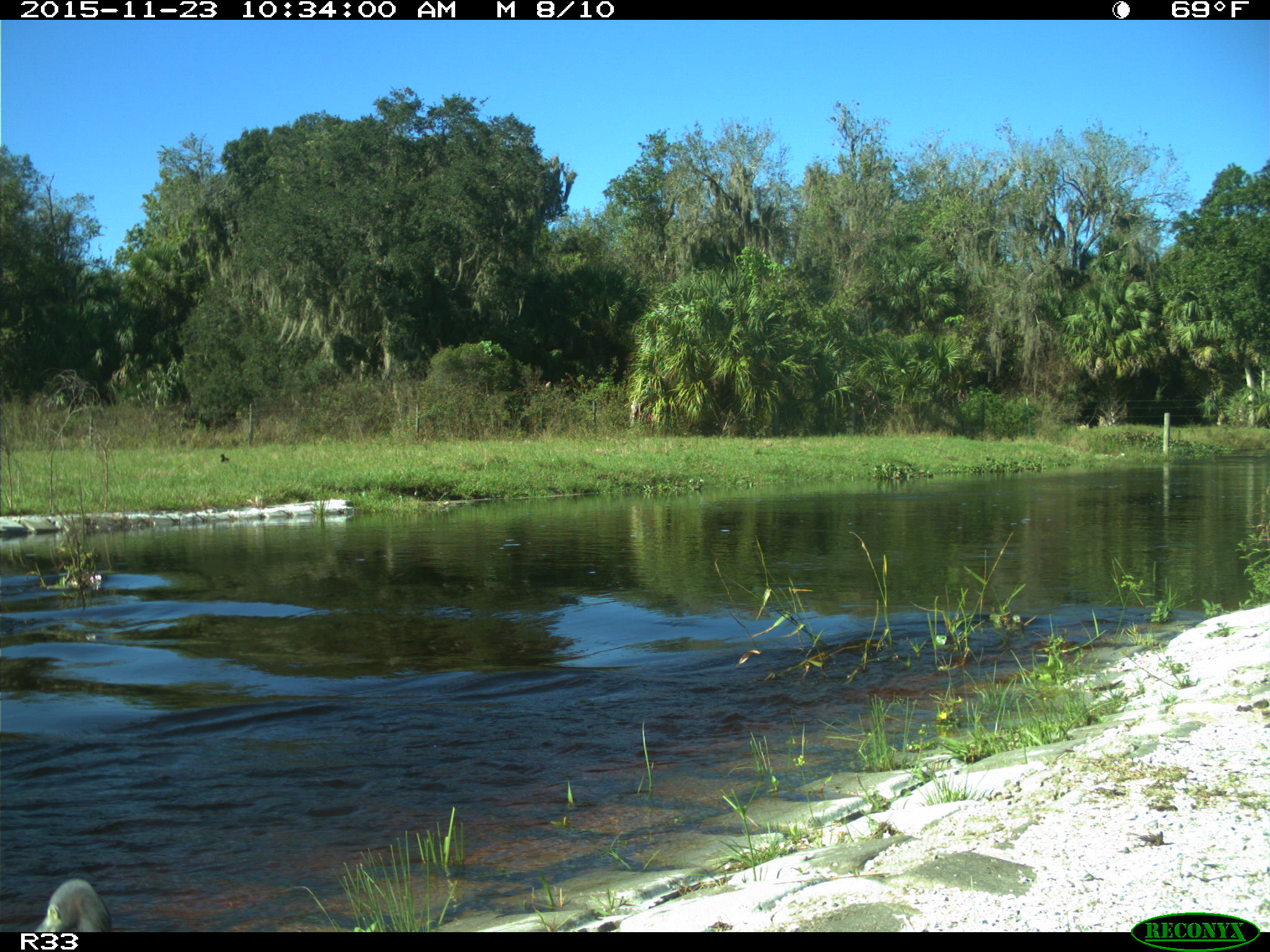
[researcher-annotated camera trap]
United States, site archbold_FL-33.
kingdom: Animalia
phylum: Chordata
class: Aves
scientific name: Aves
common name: birds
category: unidentified bird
Unidentified bird (birds) (Aves).